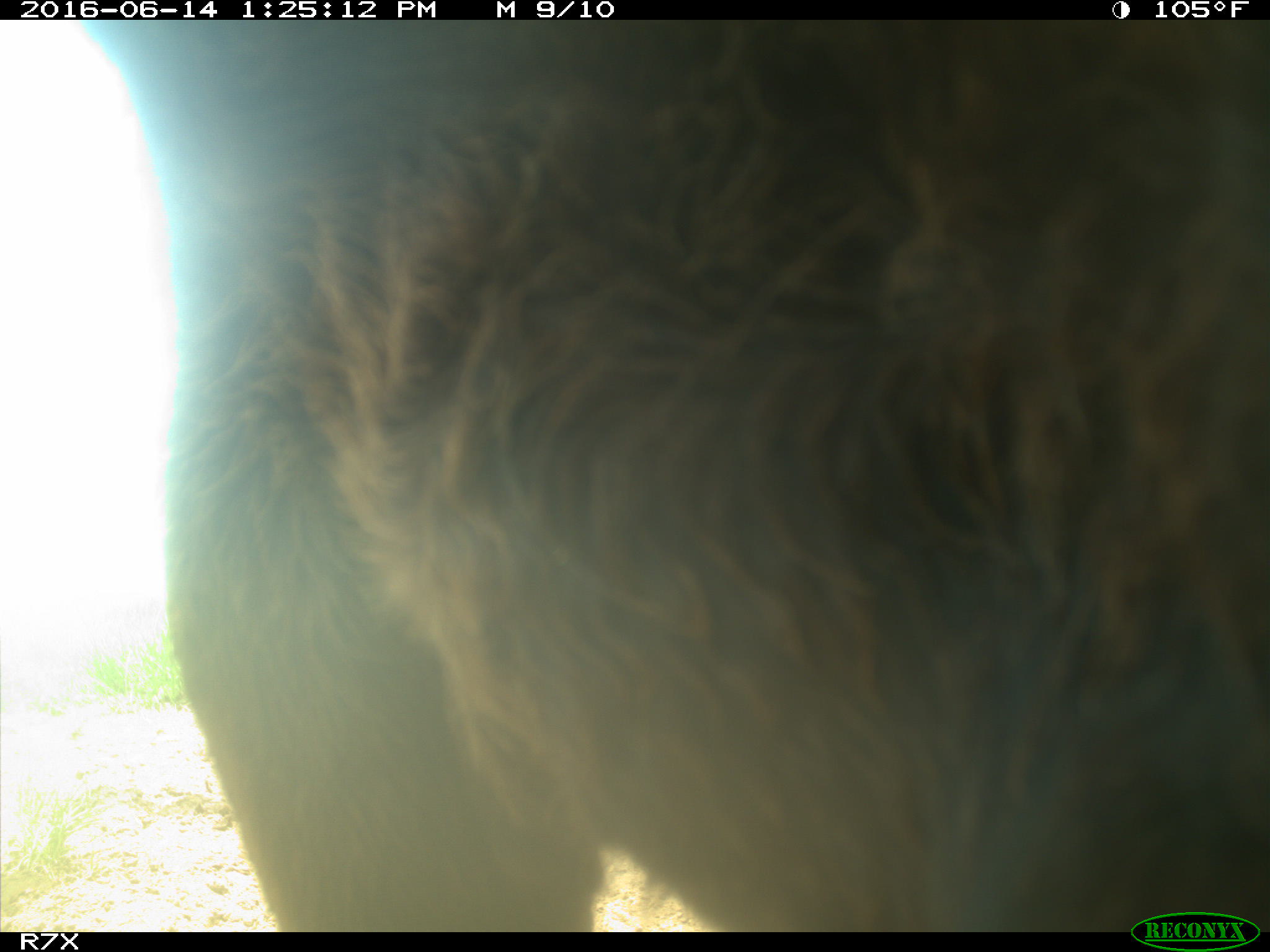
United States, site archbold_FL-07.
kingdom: Animalia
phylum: Chordata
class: Mammalia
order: Artiodactyla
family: Bovidae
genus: Bos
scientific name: Bos taurus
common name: domestic cow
Bos taurus (domestic cow).